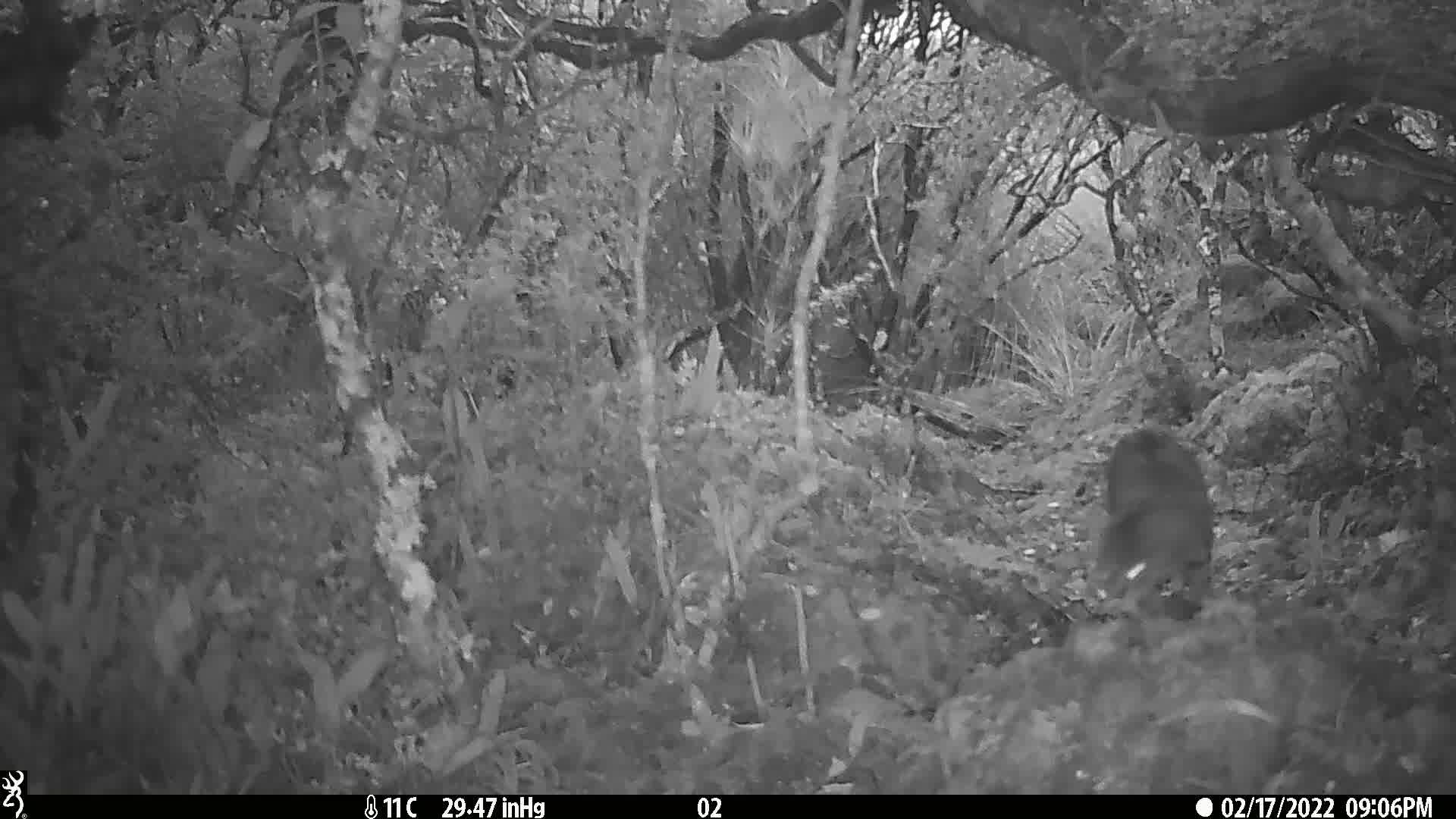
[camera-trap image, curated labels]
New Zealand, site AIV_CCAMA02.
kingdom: Animalia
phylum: Chordata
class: Mammalia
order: Carnivora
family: Felidae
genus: Felis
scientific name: Felis catus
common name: domestic cat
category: cat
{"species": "cat (domestic cat) (Felis catus)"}